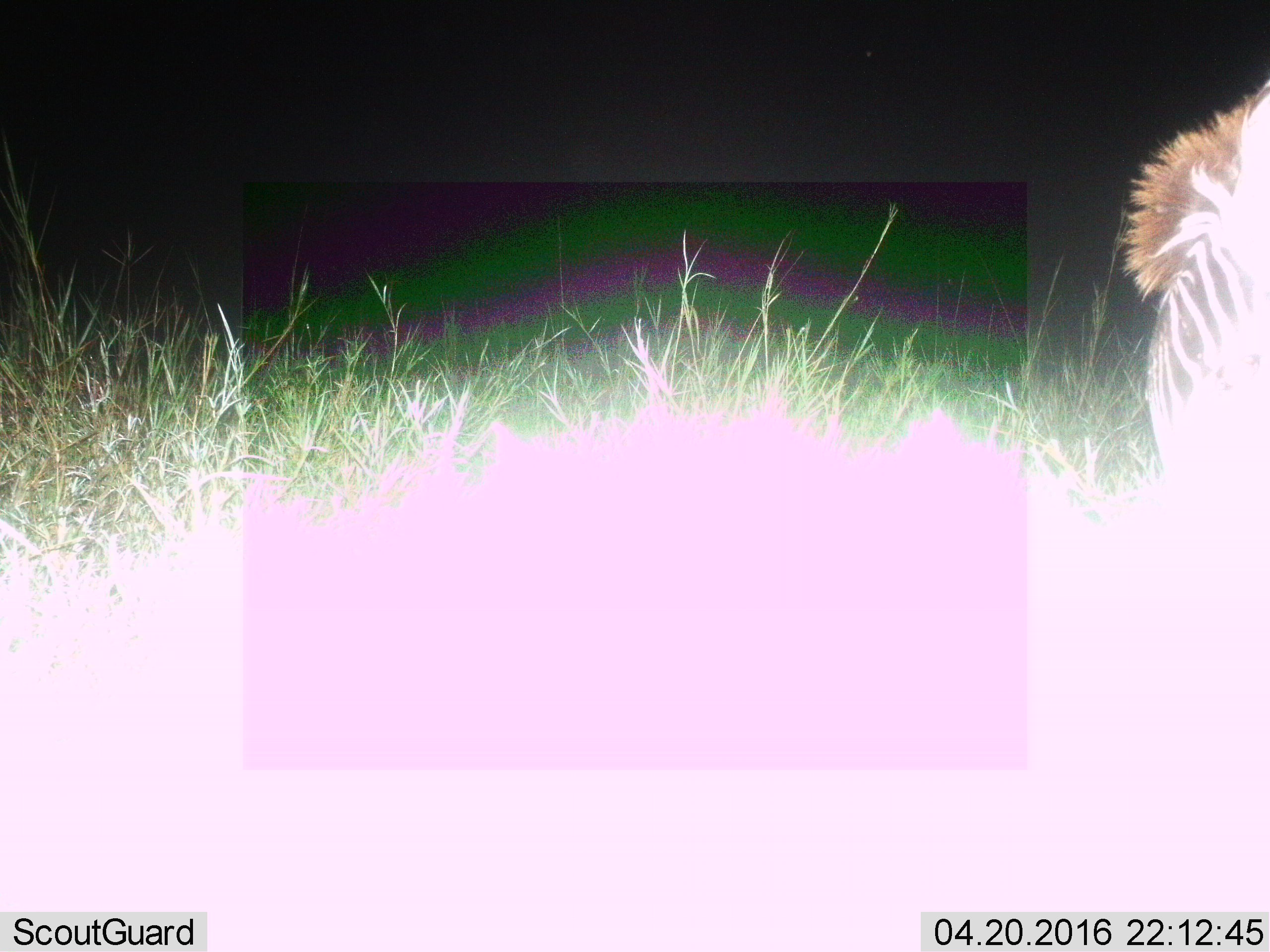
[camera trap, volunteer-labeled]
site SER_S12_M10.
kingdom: Animalia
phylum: Chordata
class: Mammalia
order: Perissodactyla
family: Equidae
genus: Equus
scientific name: Equus quagga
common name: plains zebra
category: zebraplains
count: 1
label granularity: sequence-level